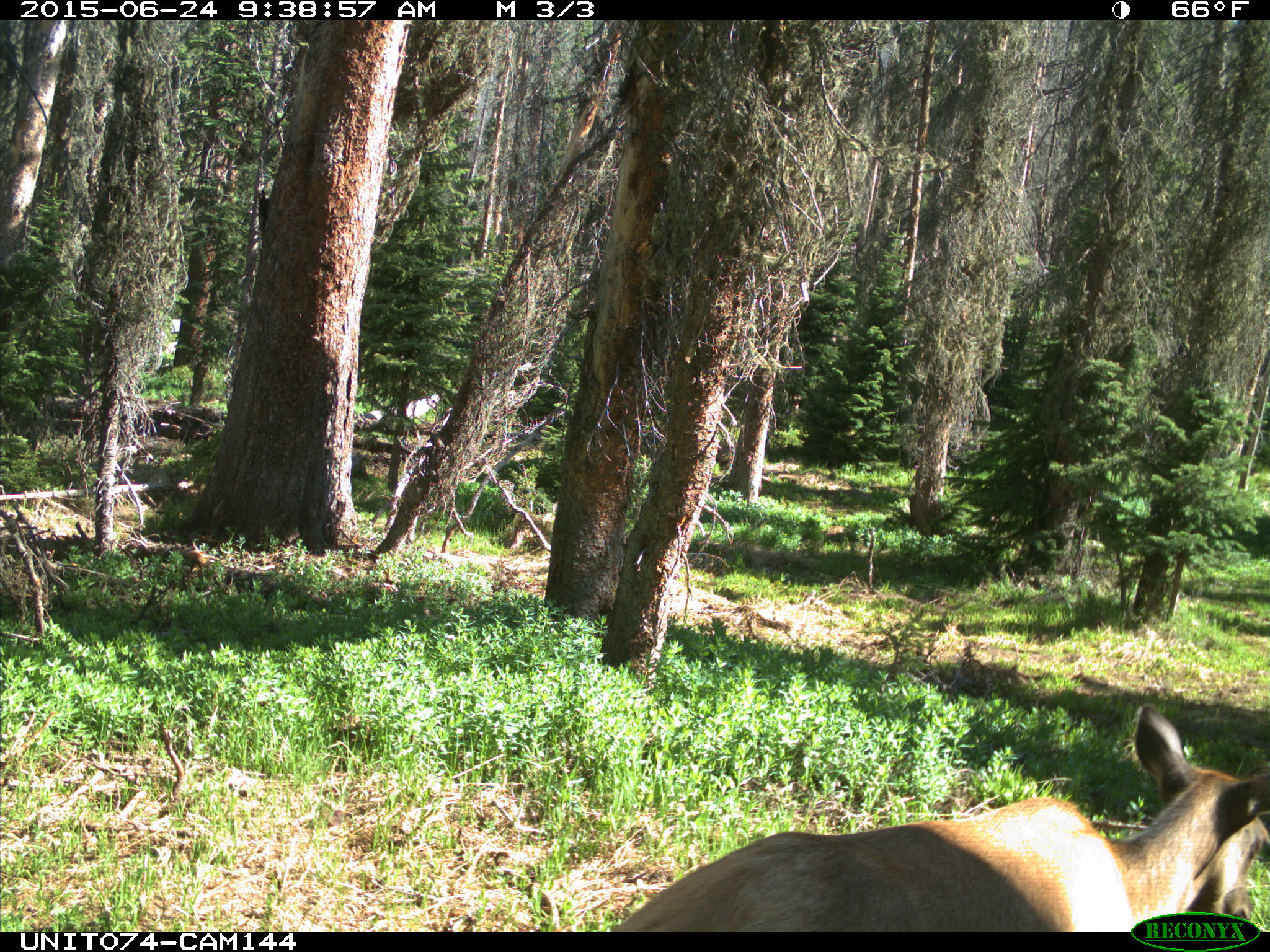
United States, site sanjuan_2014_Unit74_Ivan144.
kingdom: Animalia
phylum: Chordata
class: Mammalia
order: Artiodactyla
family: Cervidae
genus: Cervus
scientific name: Cervus elaphus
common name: red deer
Cervus elaphus (red deer).